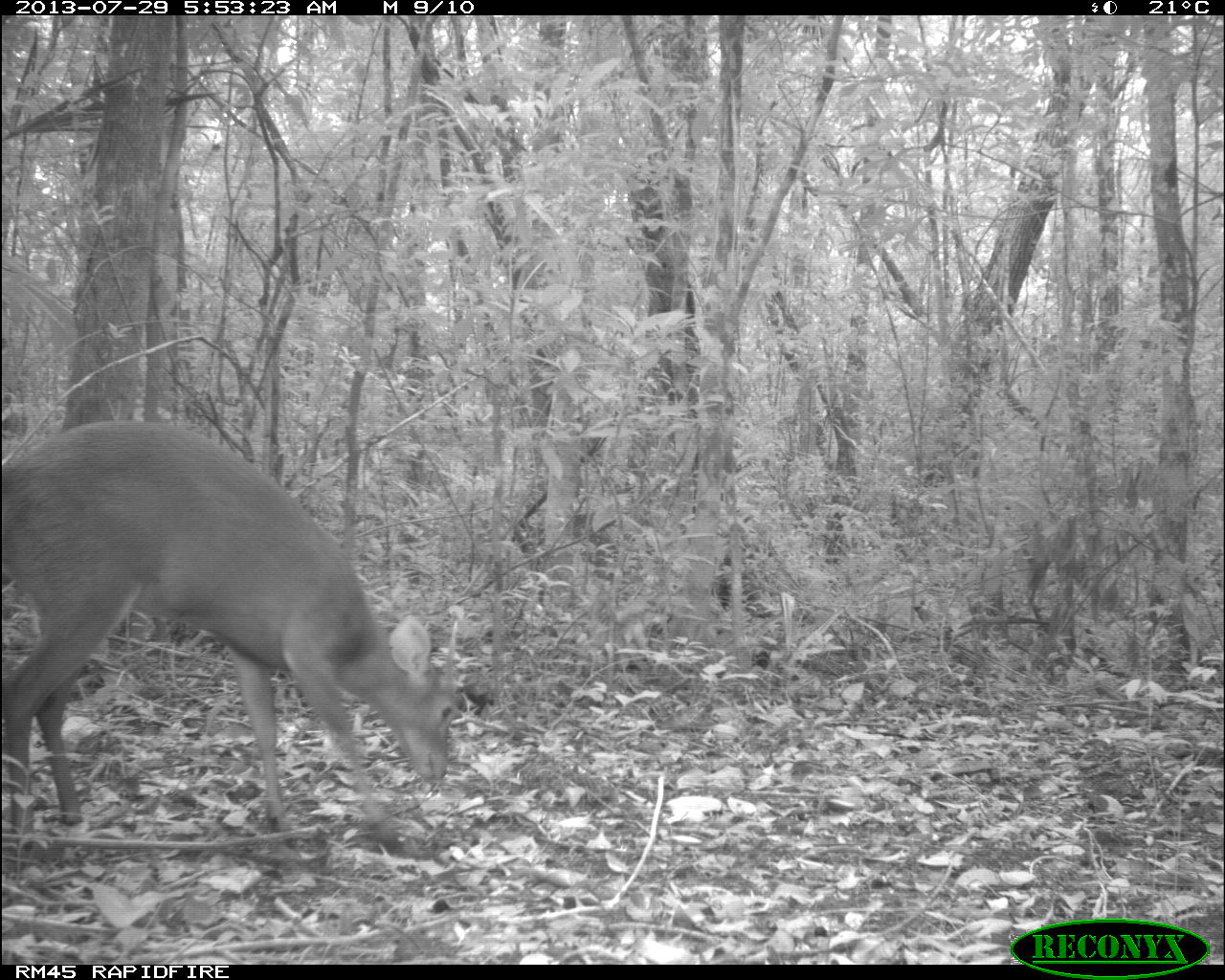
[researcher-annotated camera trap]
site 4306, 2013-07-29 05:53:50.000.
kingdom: Animalia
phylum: Chordata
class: Mammalia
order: Artiodactyla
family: Cervidae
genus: Mazama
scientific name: Mazama temama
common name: central american red brocket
Mazama temama (central american red brocket), count 1, sex male.